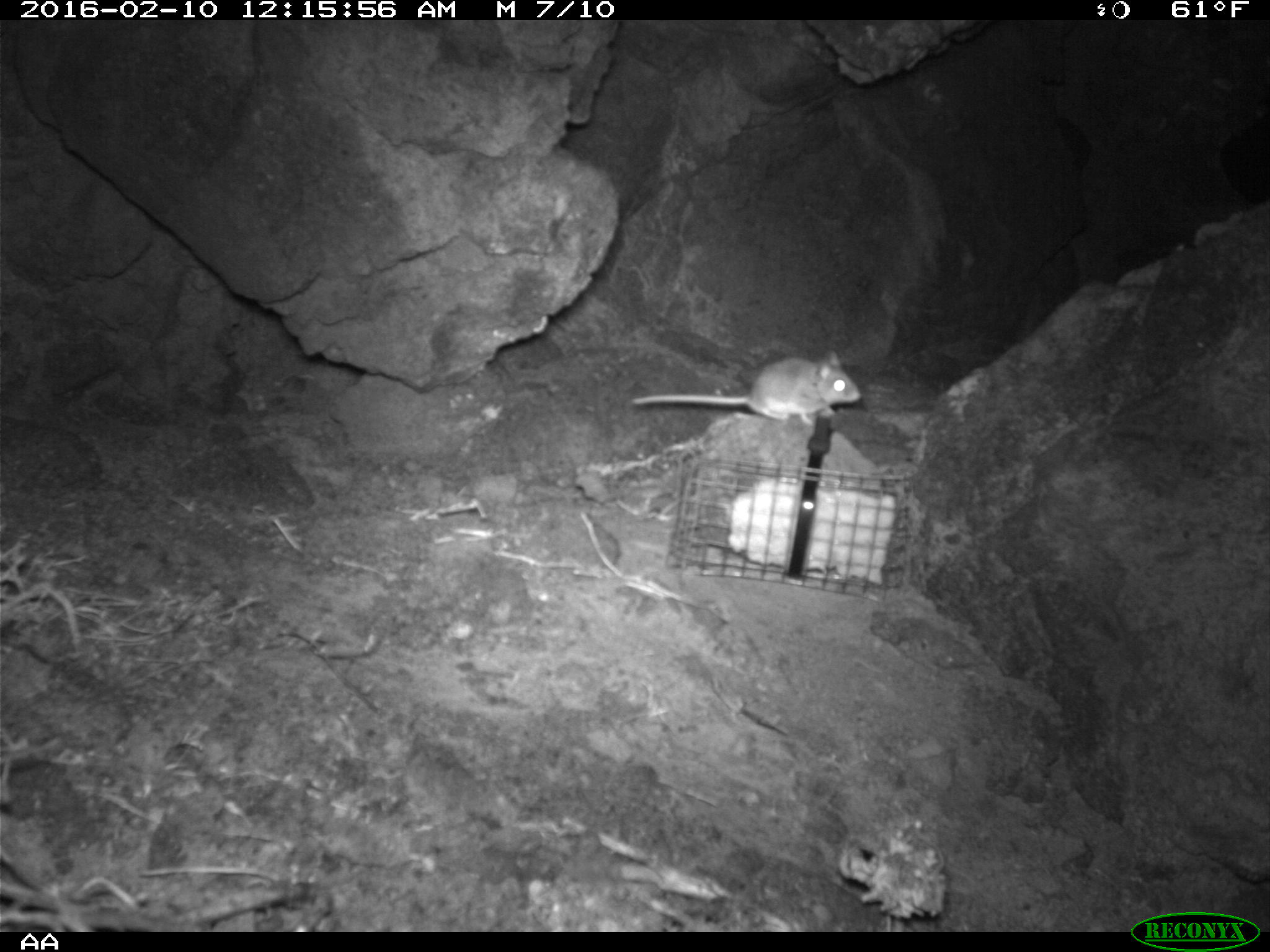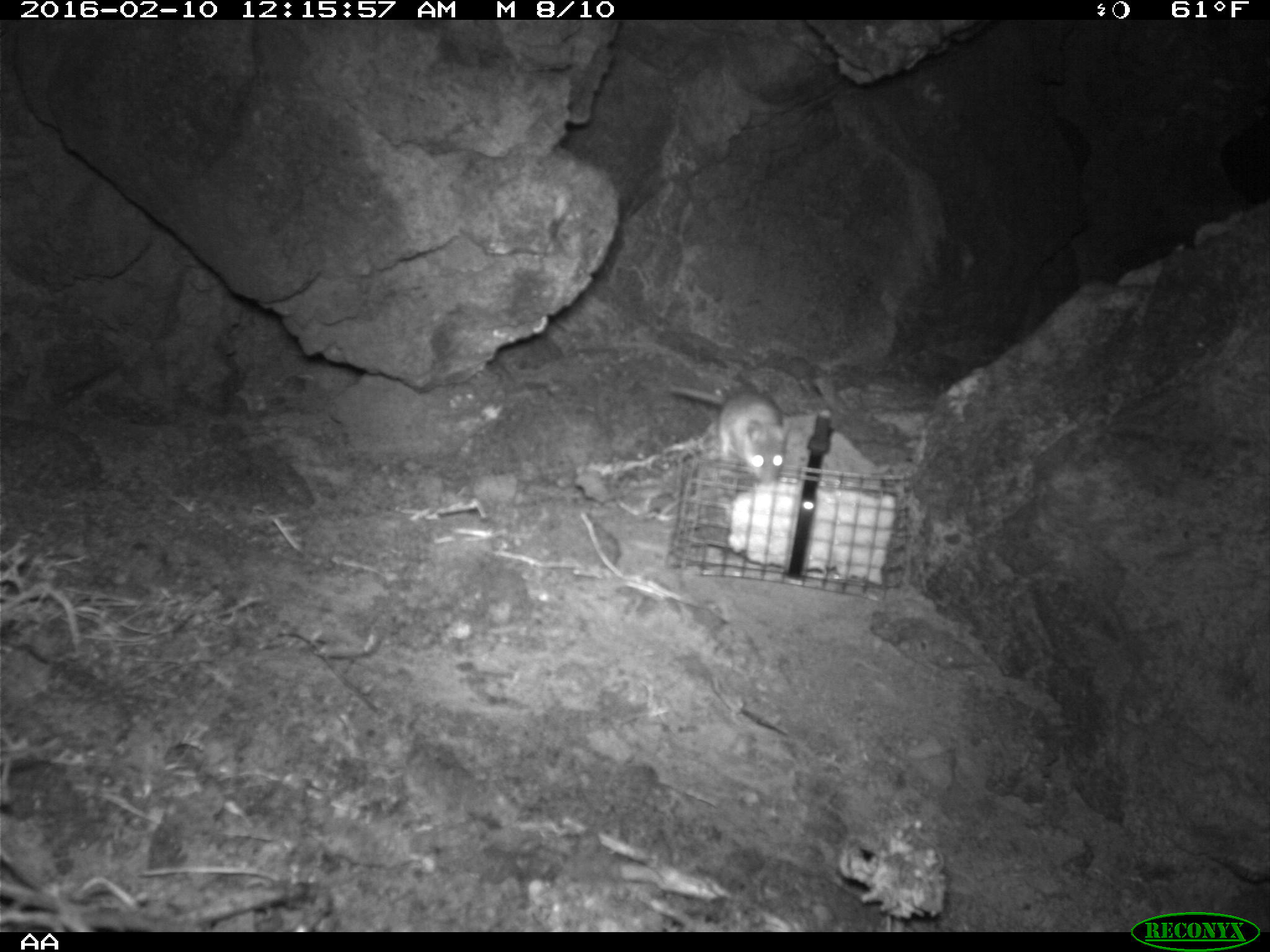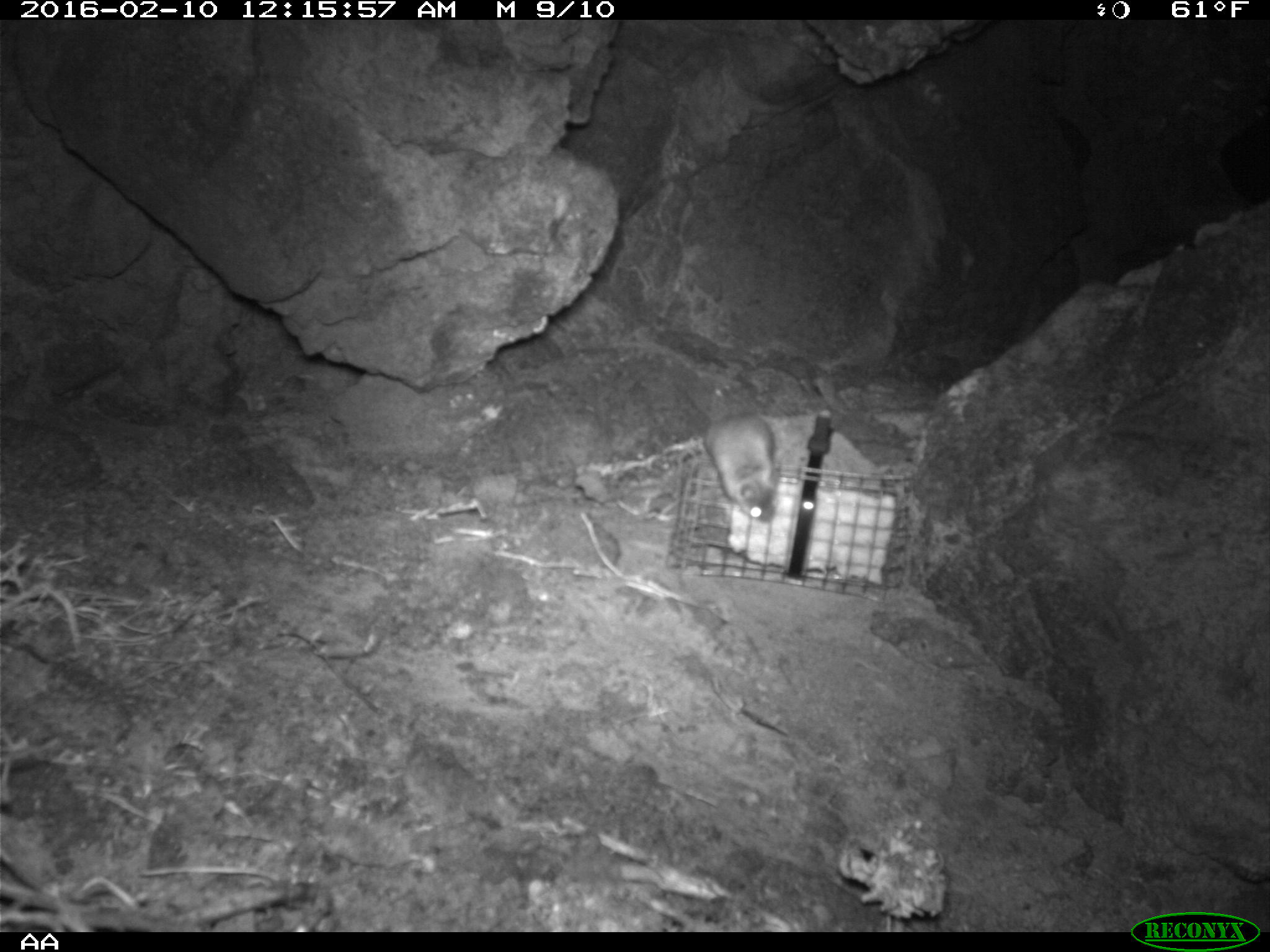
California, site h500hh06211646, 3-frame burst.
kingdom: Animalia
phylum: Chordata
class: Mammalia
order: Rodentia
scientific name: Rodentia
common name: rodent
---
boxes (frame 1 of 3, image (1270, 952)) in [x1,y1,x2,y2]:
rodent: [631,350,861,424]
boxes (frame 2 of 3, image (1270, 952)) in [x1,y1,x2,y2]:
rodent: [666,384,788,489]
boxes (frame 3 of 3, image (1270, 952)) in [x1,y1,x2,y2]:
rodent: [701,411,781,520]